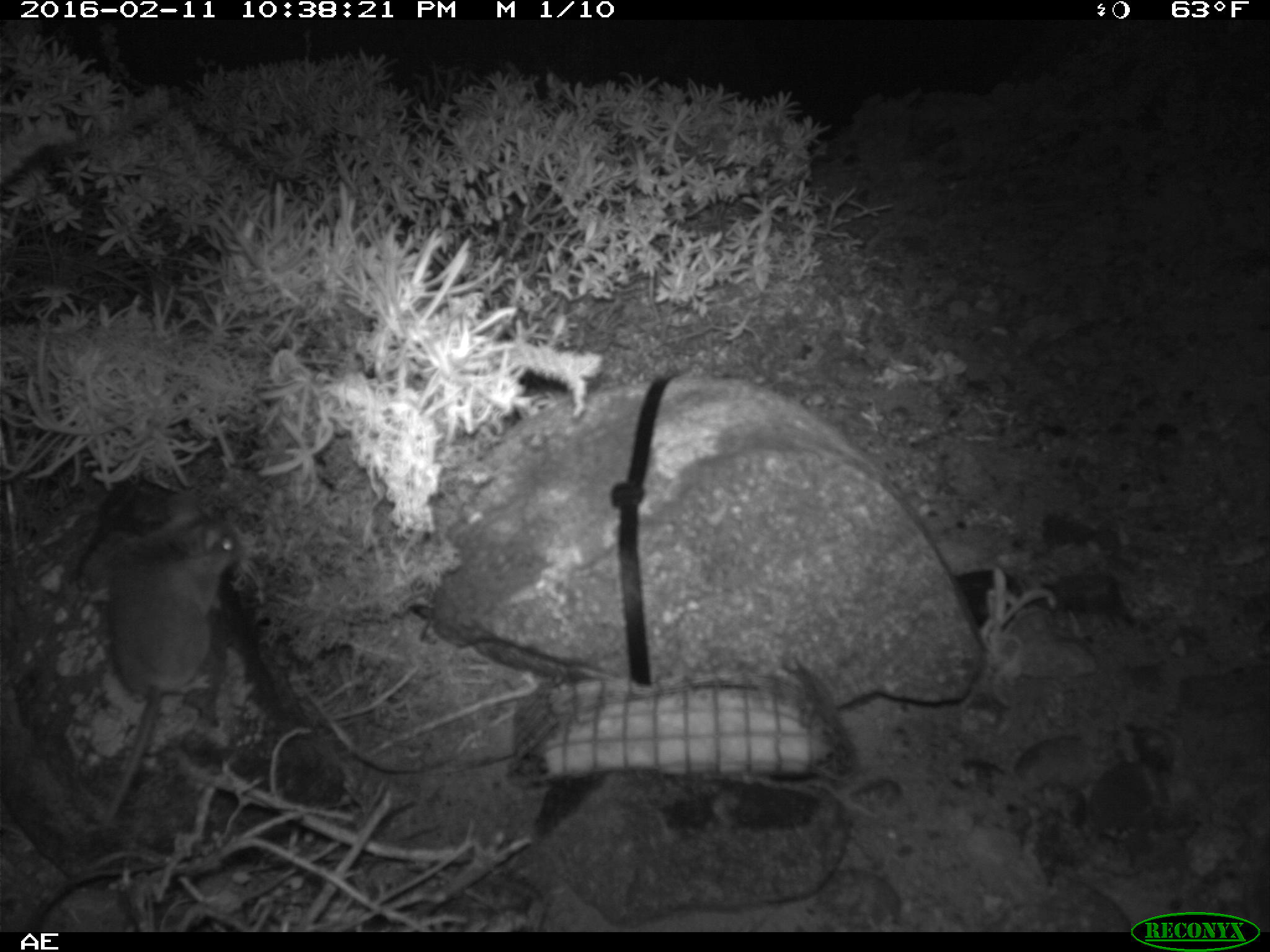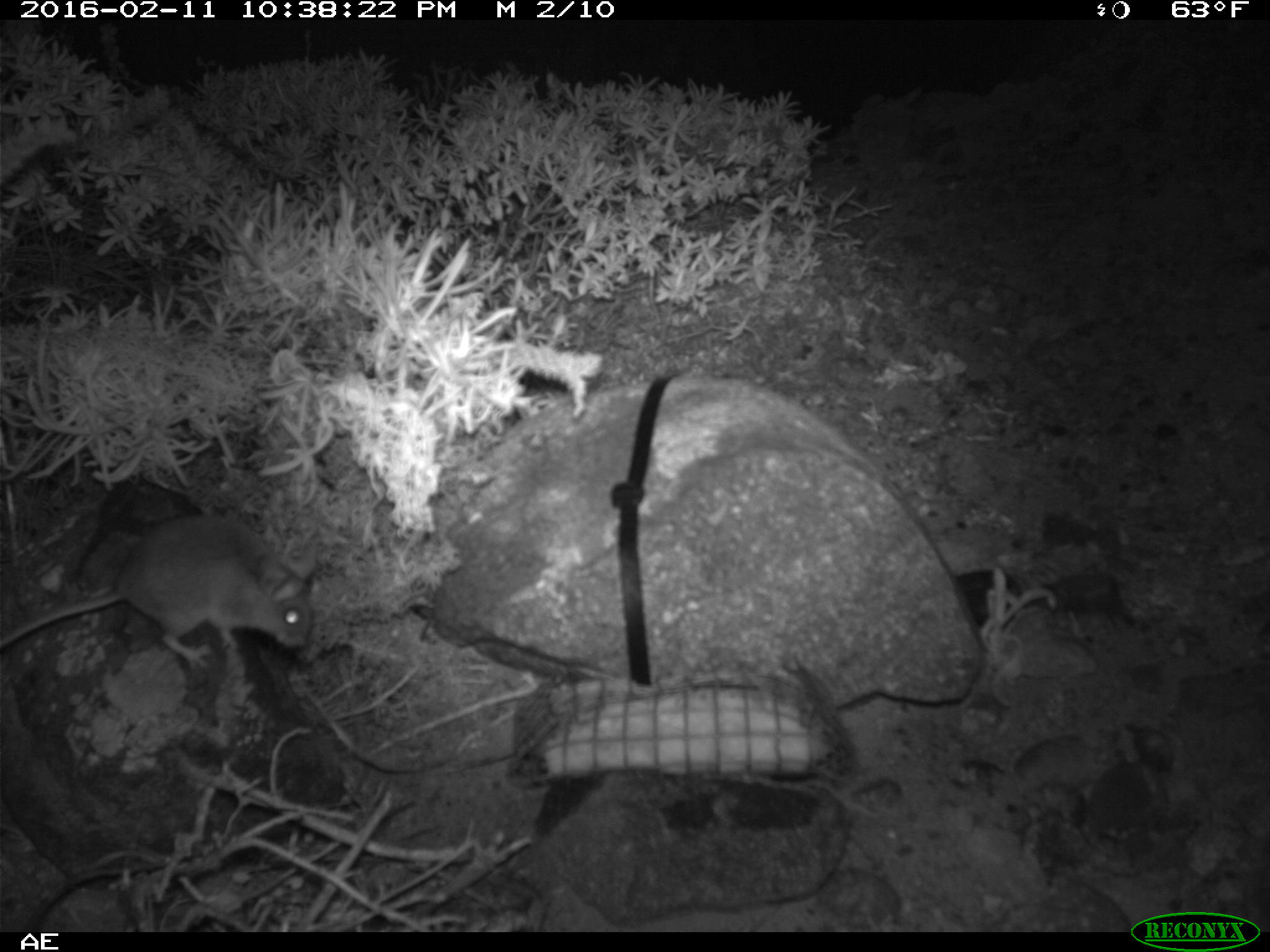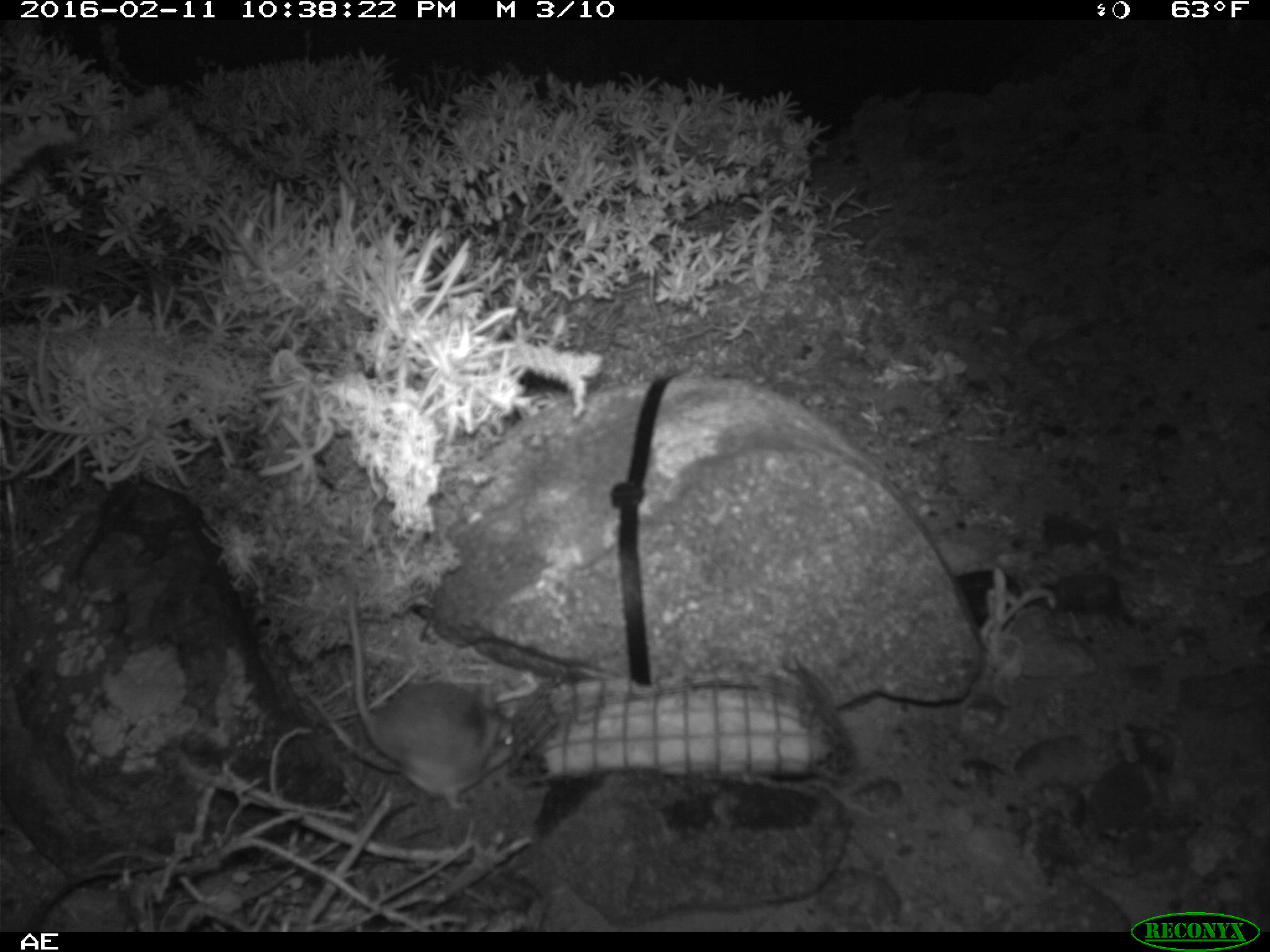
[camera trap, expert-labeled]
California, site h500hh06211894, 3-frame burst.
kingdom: Animalia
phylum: Chordata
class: Mammalia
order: Rodentia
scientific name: Rodentia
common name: rodent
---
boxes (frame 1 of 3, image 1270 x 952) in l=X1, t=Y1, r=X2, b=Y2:
rodent: l=91, t=485, r=244, b=826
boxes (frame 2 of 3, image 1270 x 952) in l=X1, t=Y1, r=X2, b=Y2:
rodent: l=0, t=509, r=318, b=669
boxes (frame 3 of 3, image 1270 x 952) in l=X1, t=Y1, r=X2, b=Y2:
rodent: l=345, t=582, r=517, b=808